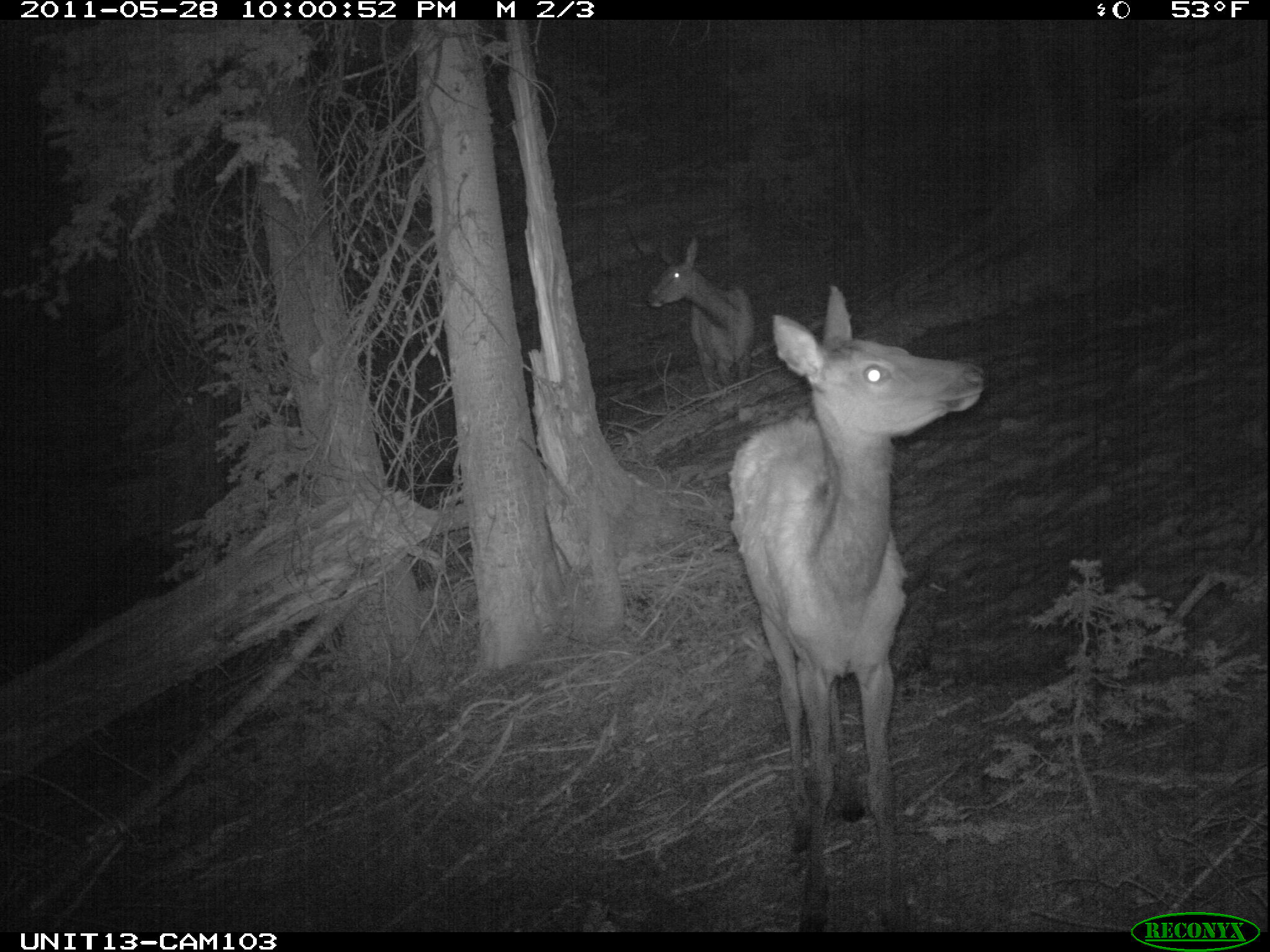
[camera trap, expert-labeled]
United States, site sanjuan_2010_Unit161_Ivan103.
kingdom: Animalia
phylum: Chordata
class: Mammalia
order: Artiodactyla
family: Cervidae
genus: Cervus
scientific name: Cervus elaphus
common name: red deer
Cervus elaphus (red deer).